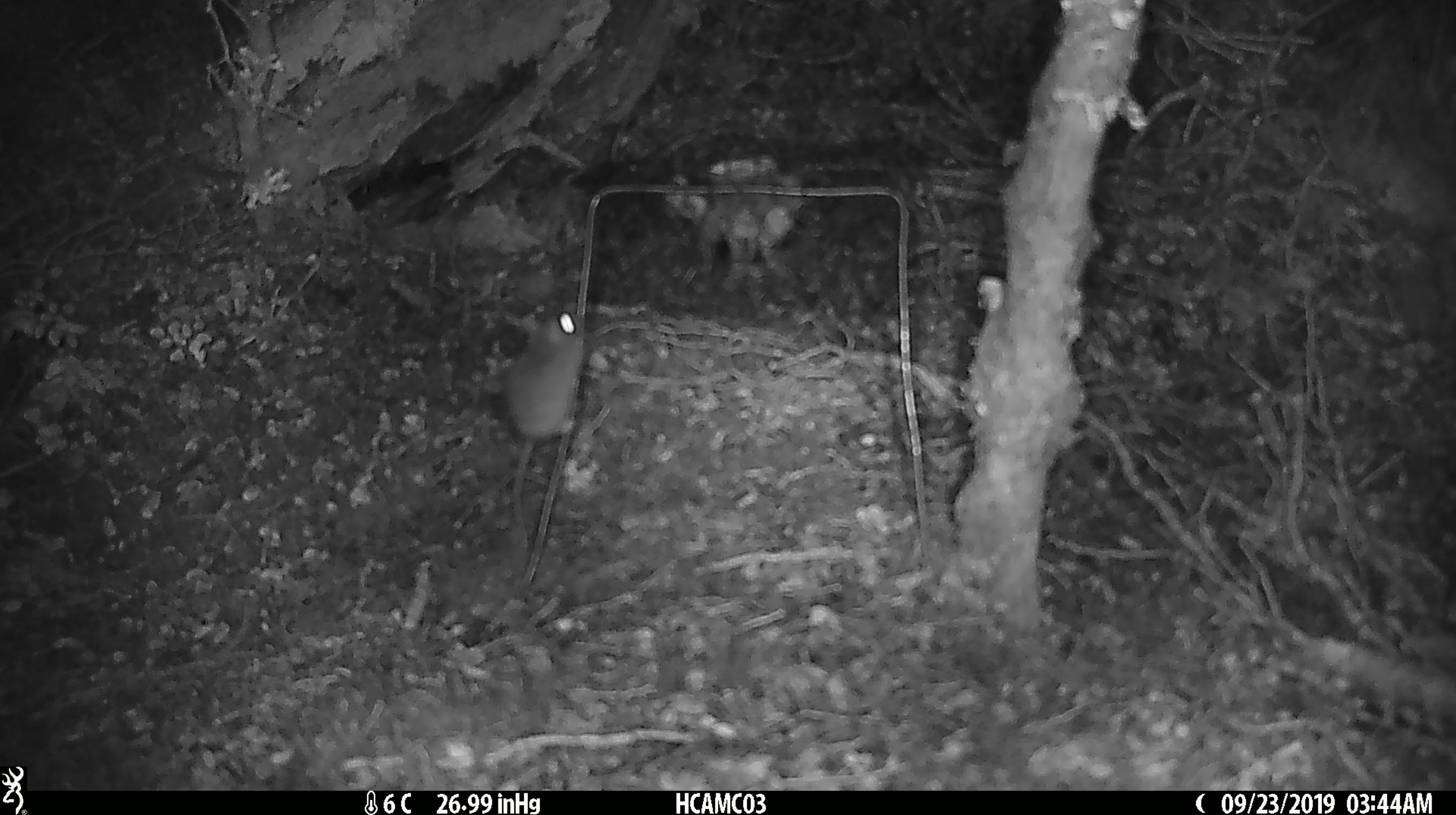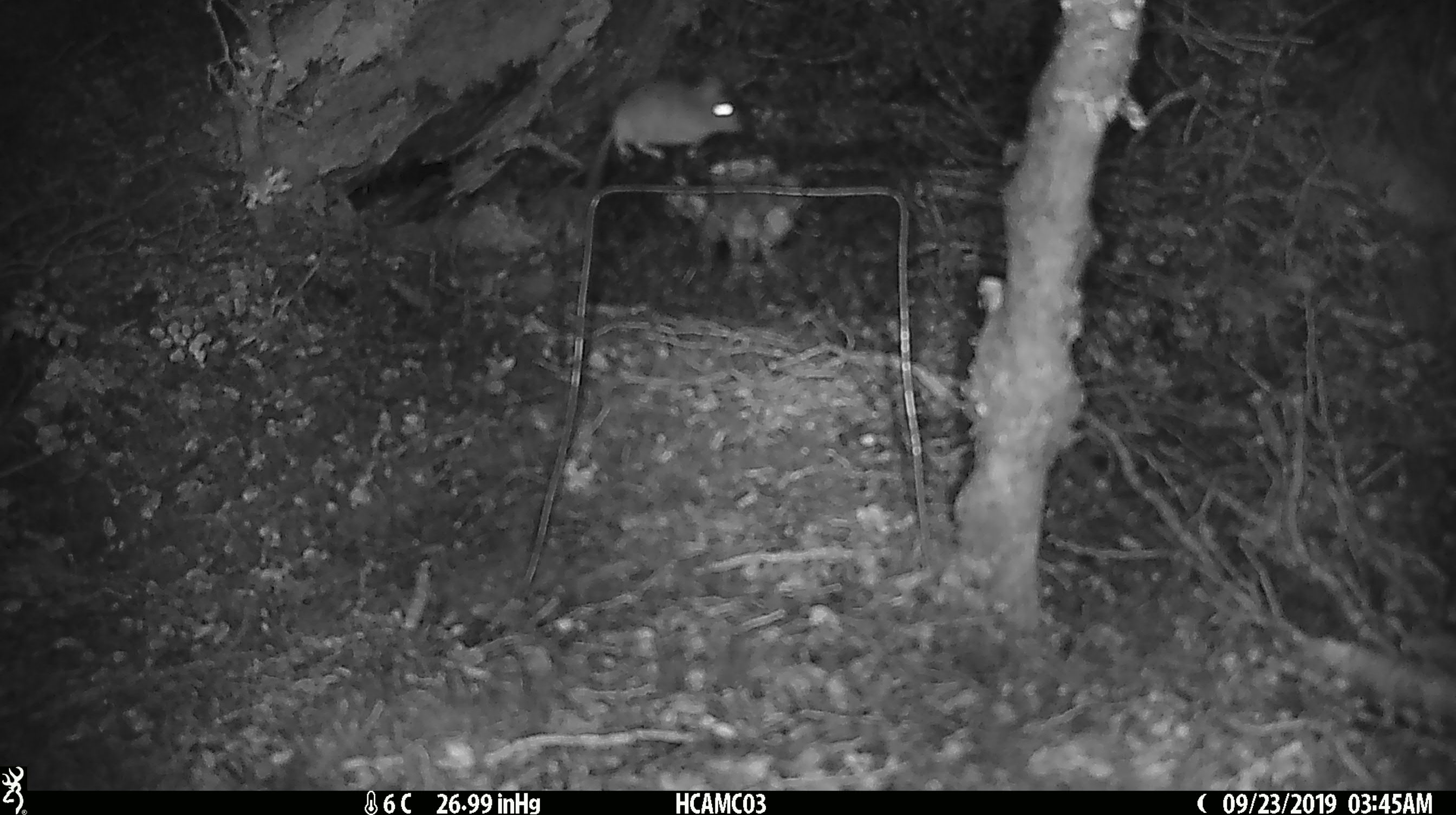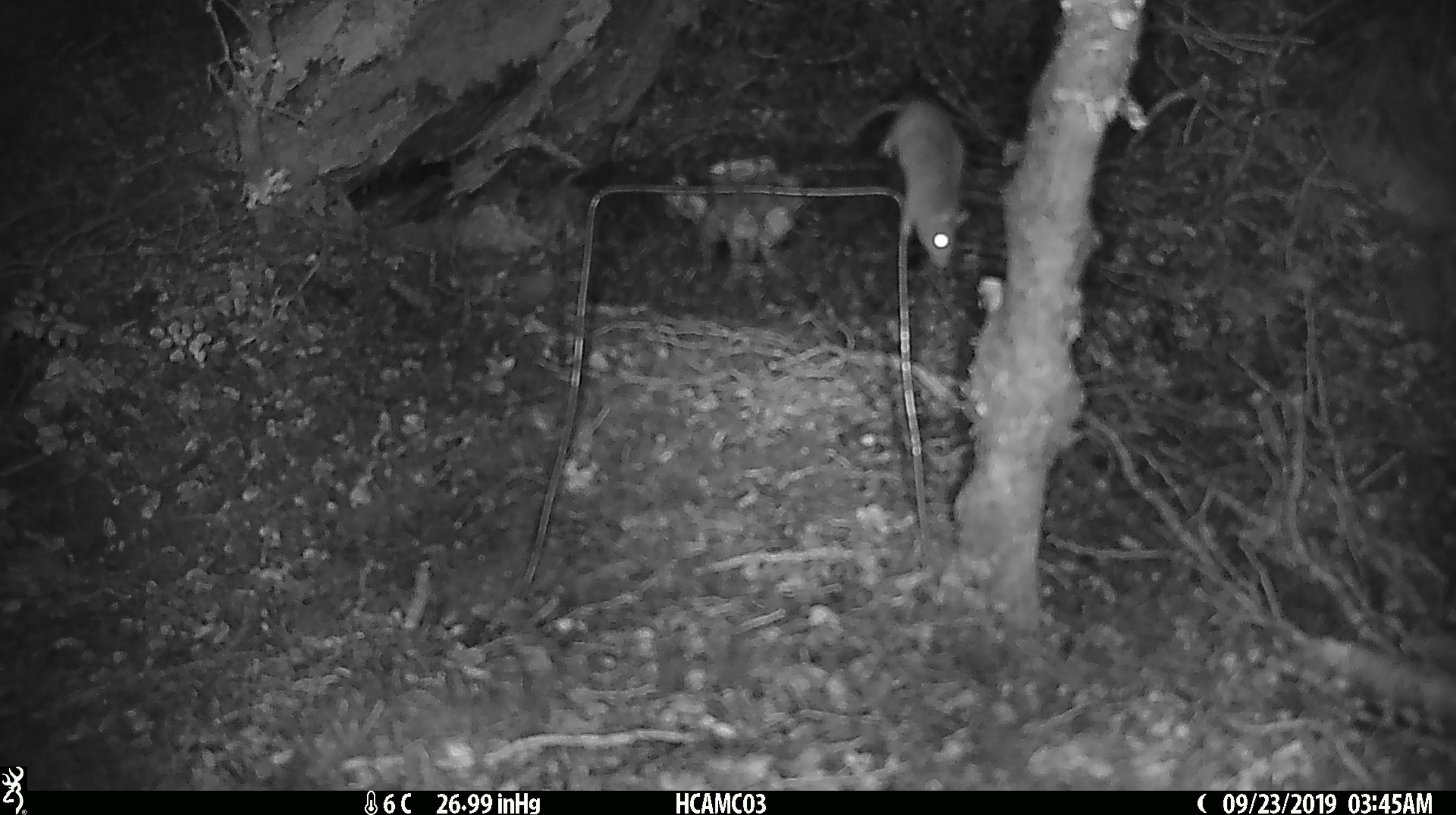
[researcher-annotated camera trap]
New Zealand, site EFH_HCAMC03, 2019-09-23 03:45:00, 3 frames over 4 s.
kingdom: Animalia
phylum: Chordata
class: Mammalia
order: Rodentia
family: Muridae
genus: Mus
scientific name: Mus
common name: mouse